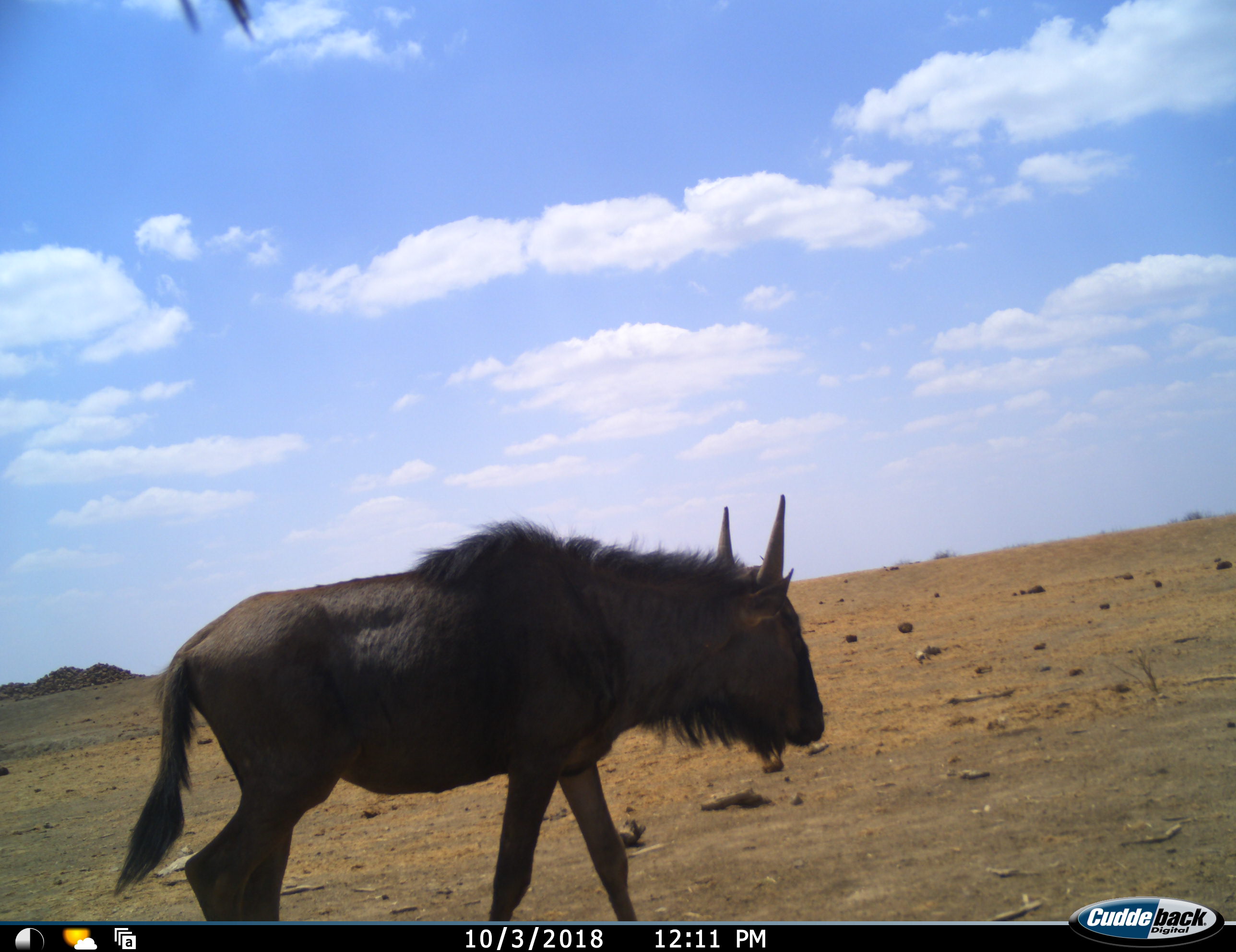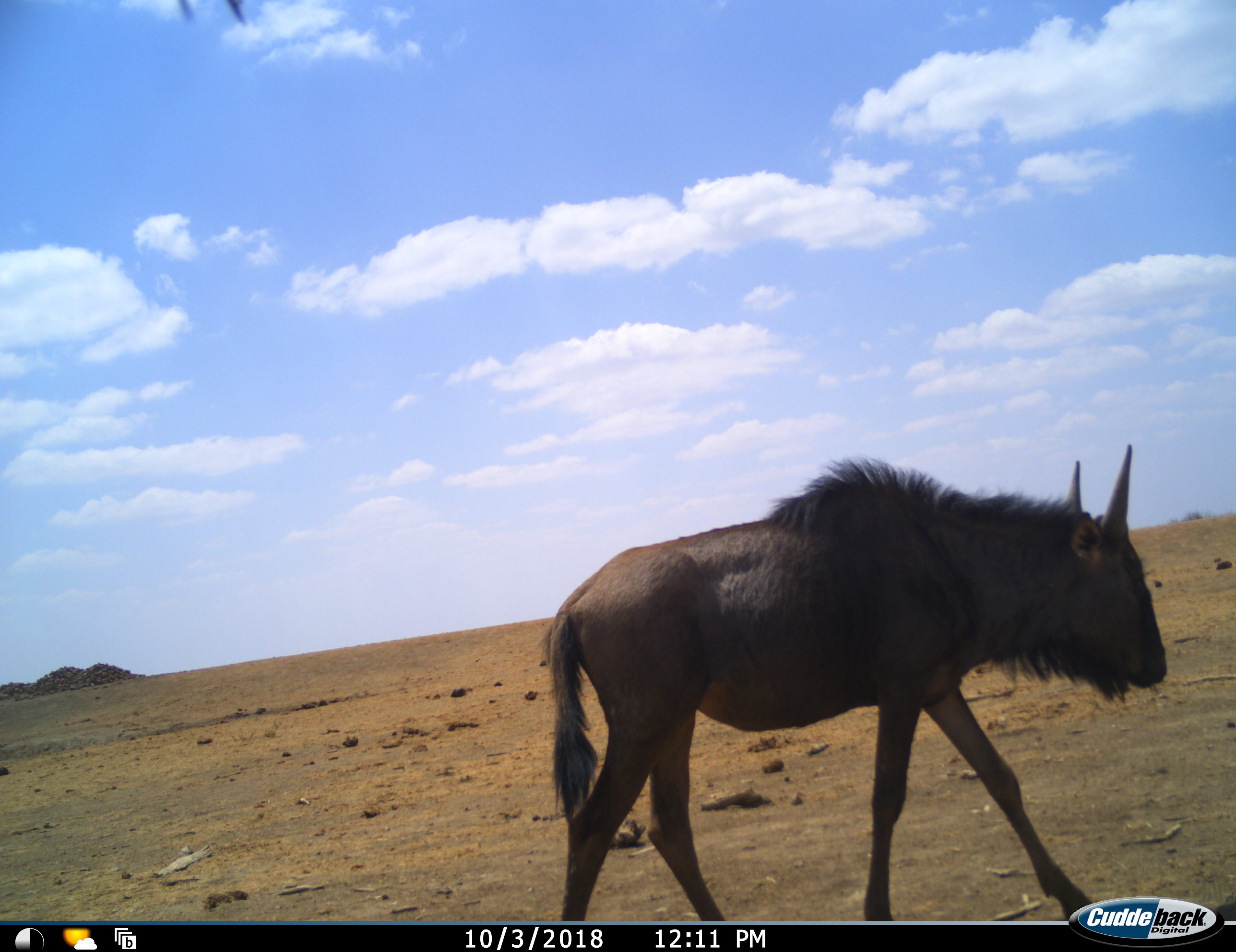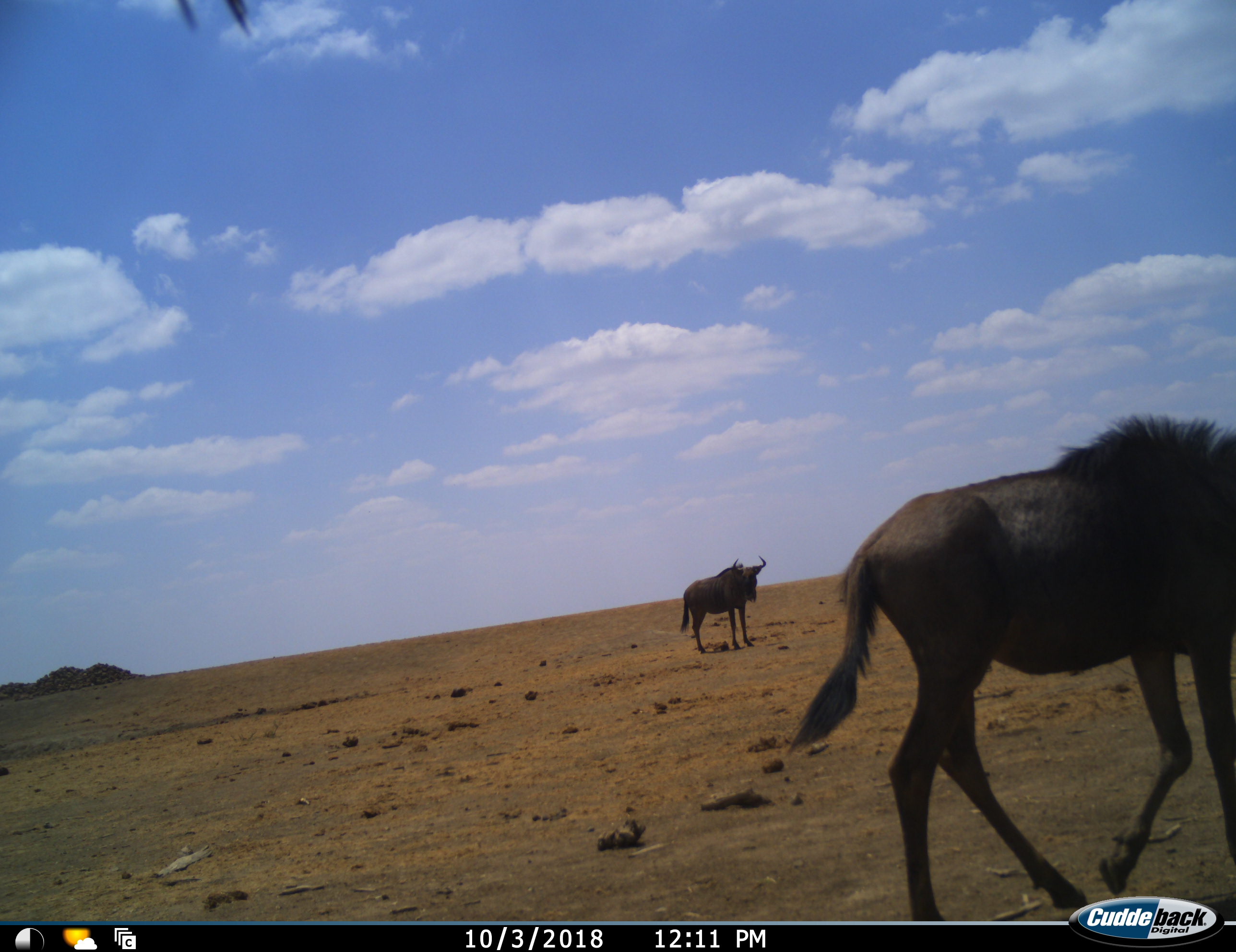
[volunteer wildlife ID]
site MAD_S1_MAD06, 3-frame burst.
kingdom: Animalia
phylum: Chordata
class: Mammalia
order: Artiodactyla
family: Bovidae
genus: Connochaetes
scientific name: Connochaetes taurinus taurinus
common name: blue wildebeest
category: wildebeestblue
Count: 2.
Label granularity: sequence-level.